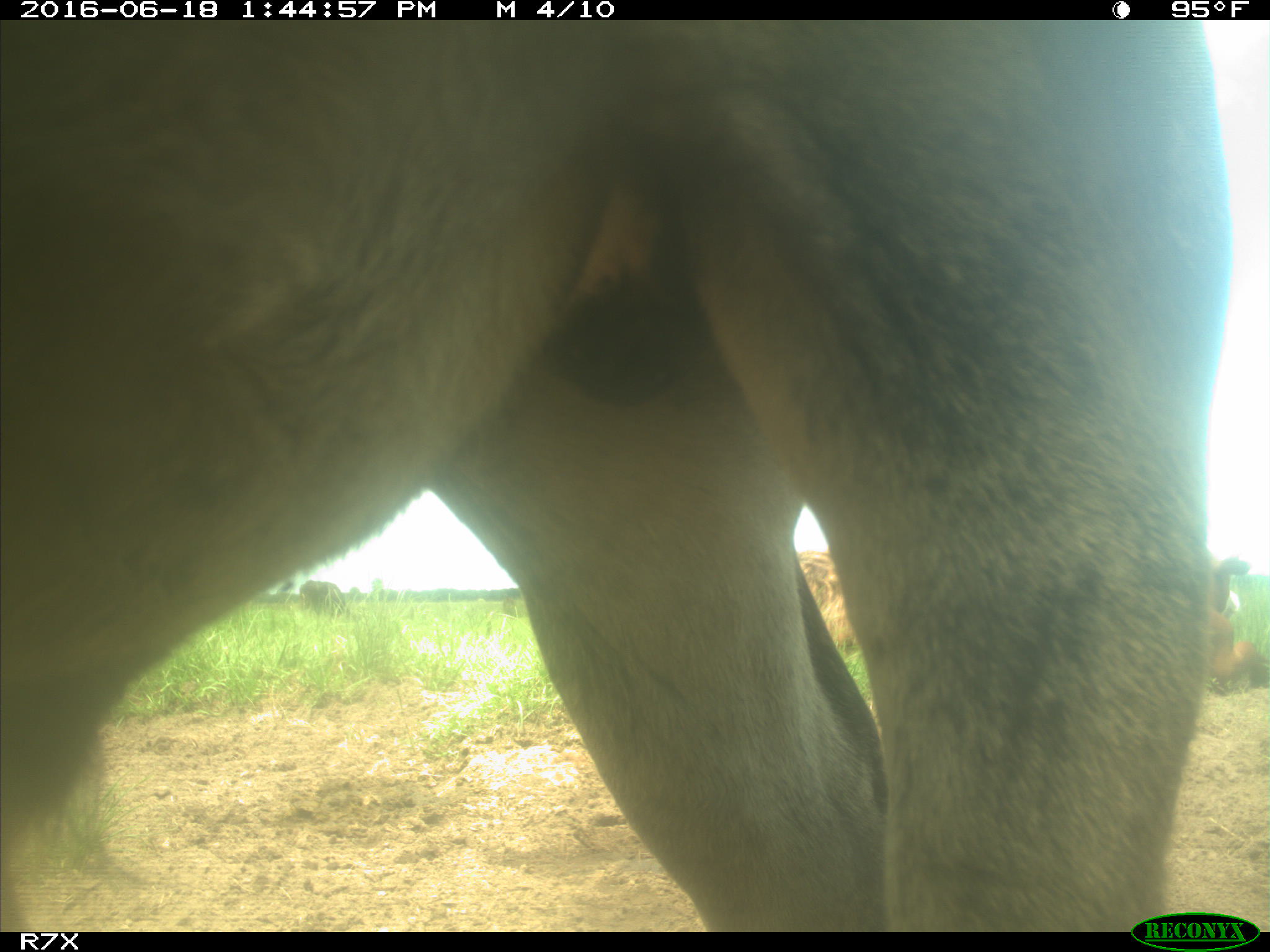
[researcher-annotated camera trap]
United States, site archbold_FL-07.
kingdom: Animalia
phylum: Chordata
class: Mammalia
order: Artiodactyla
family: Bovidae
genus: Bos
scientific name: Bos taurus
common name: domestic cow